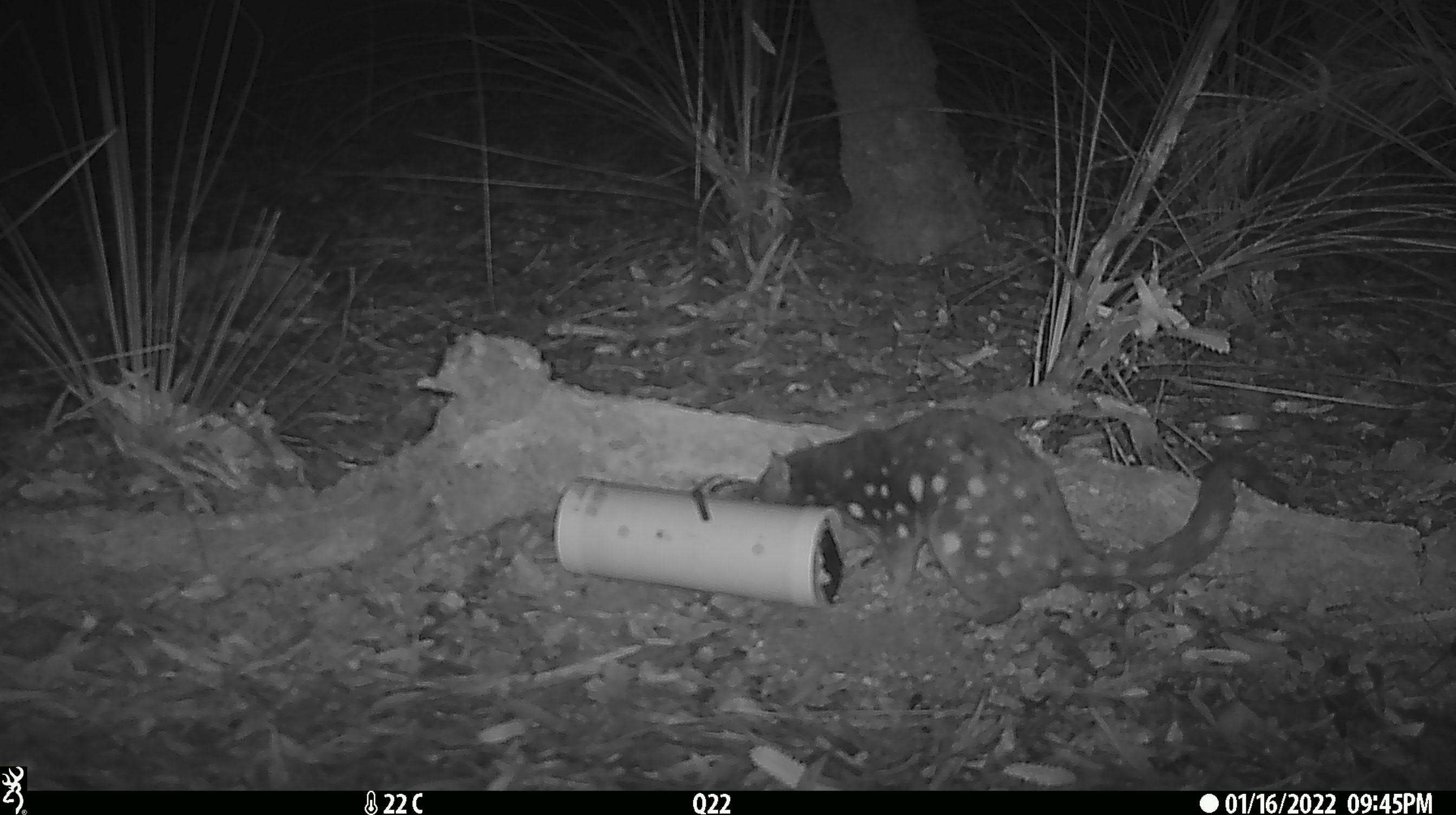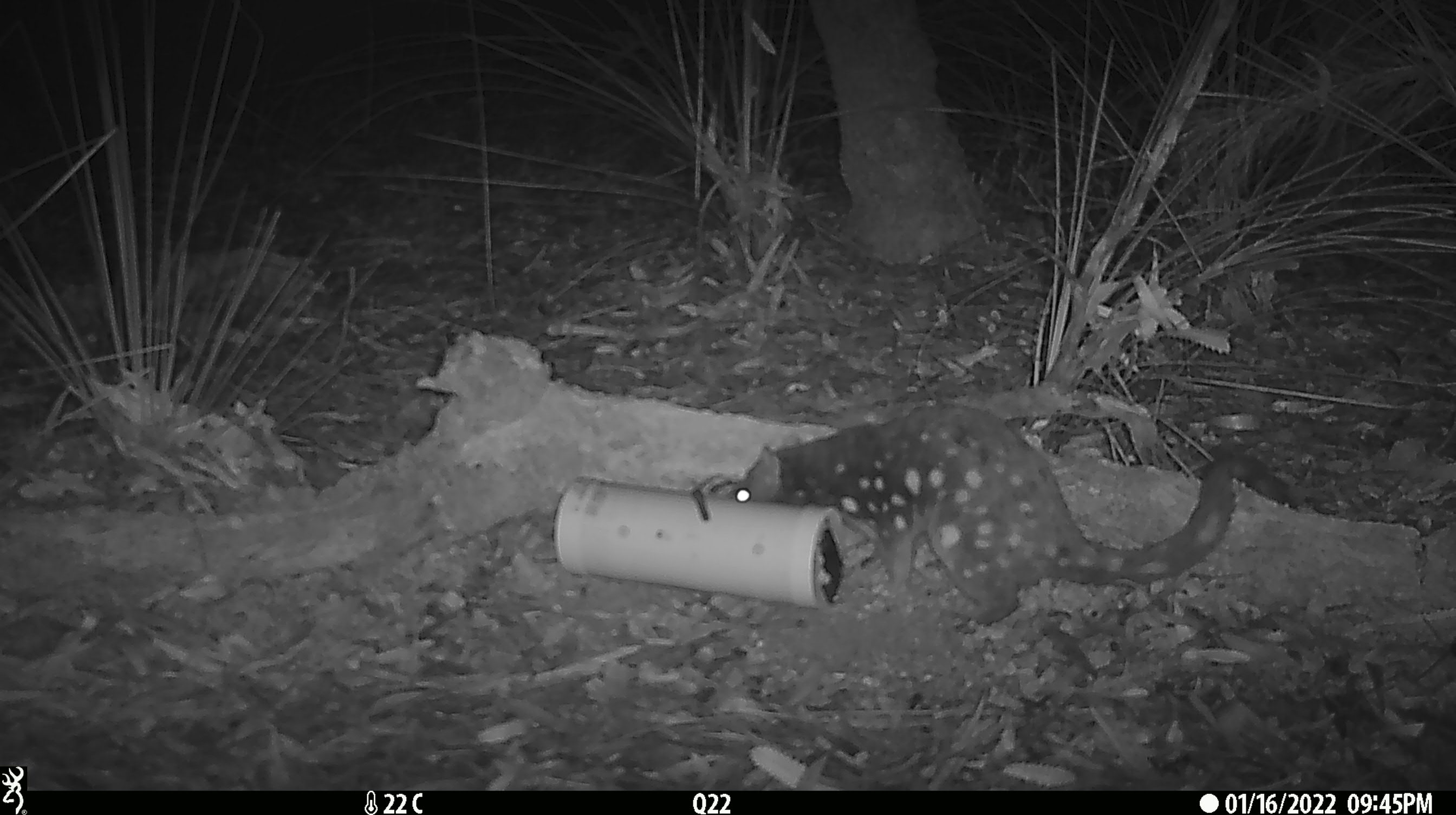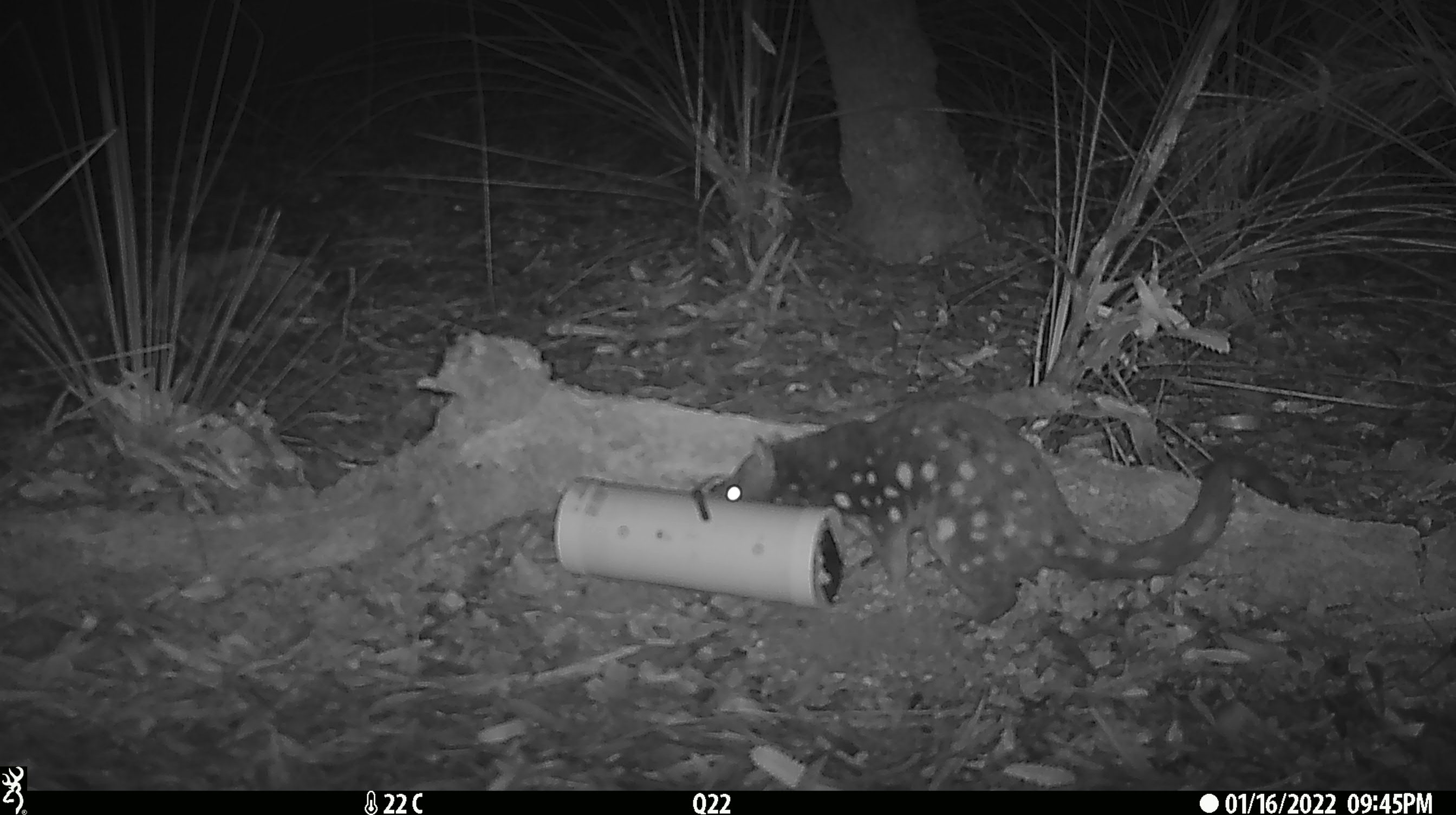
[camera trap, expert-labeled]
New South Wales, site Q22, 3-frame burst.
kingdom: Animalia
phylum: Chordata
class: Mammalia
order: Dasyuromorphia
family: Dasyuridae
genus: Dasyurus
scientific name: Dasyurus maculatus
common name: spotted-tailed quoll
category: quoll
Quoll (spotted-tailed quoll) (Dasyurus maculatus).